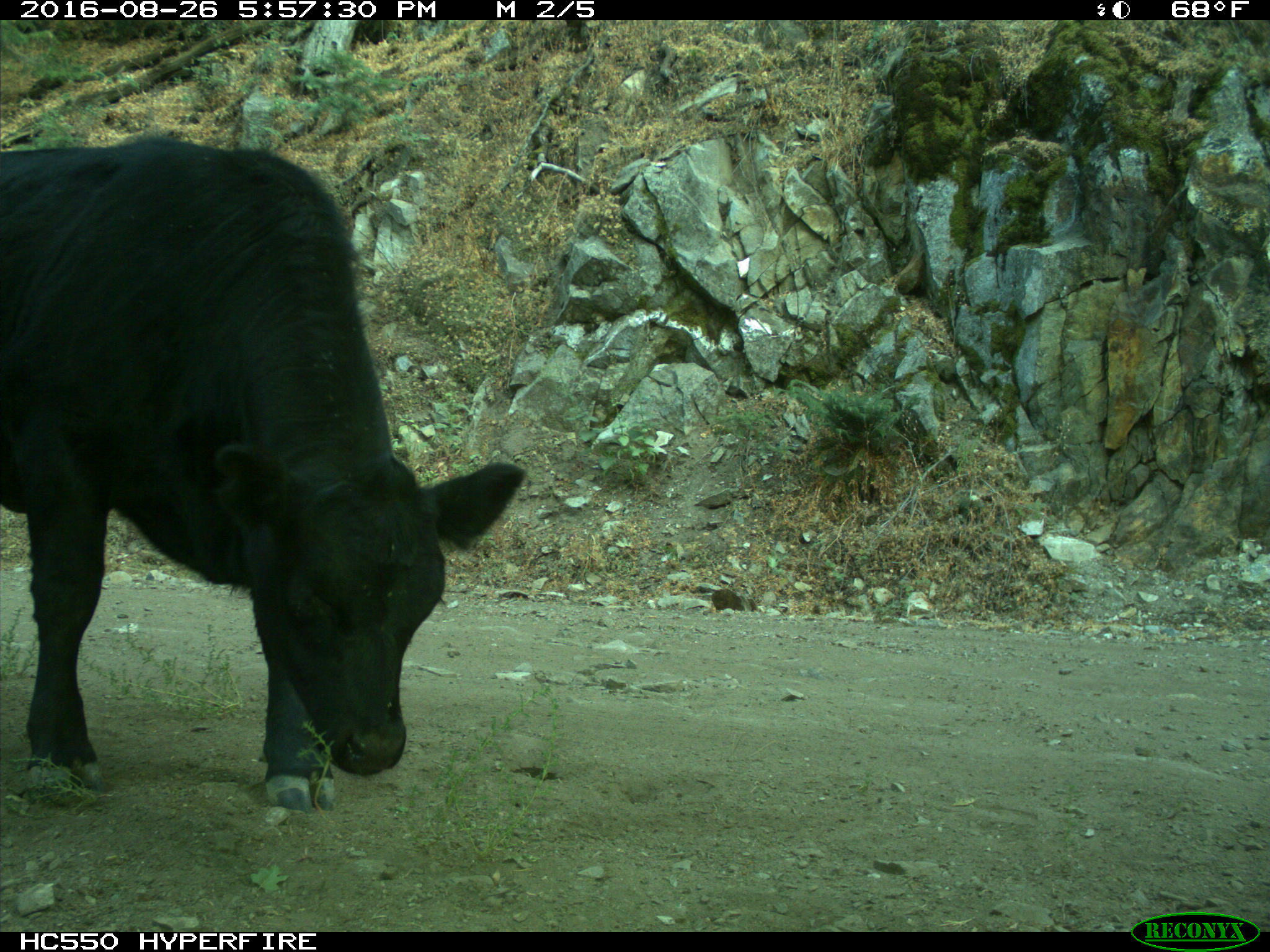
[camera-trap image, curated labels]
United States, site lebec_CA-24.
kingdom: Animalia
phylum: Chordata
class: Mammalia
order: Artiodactyla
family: Bovidae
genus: Bos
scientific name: Bos taurus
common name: domestic cow